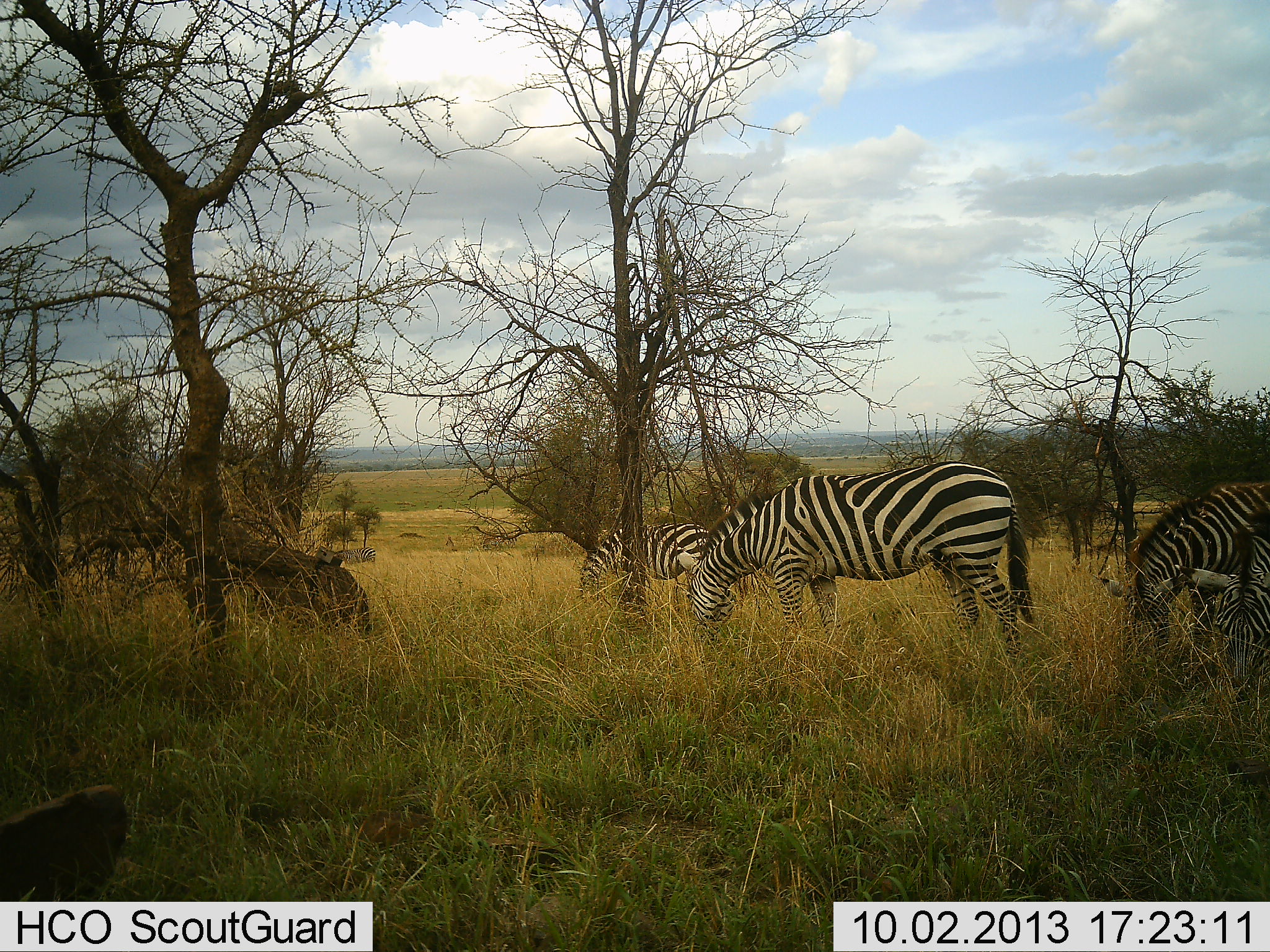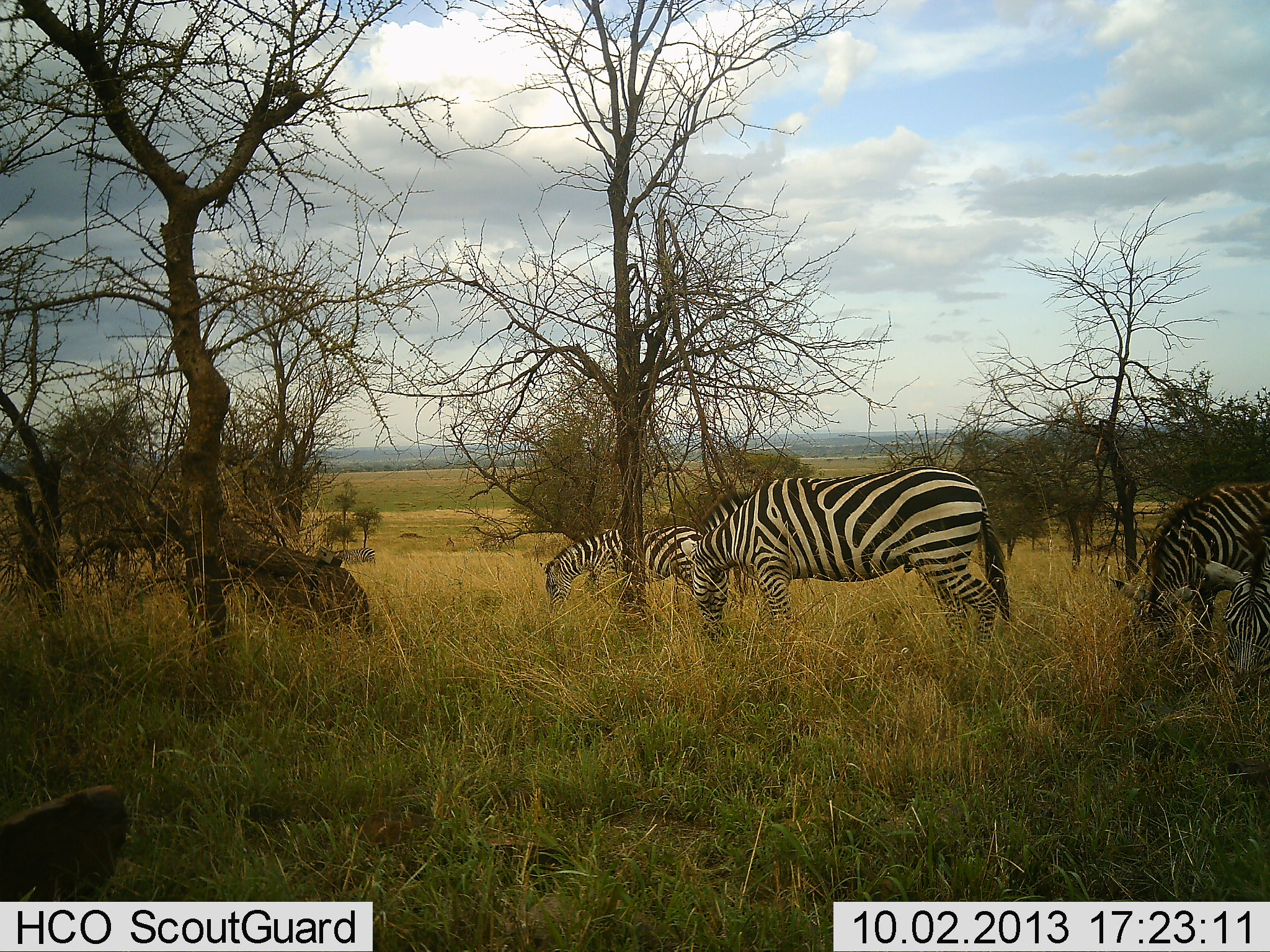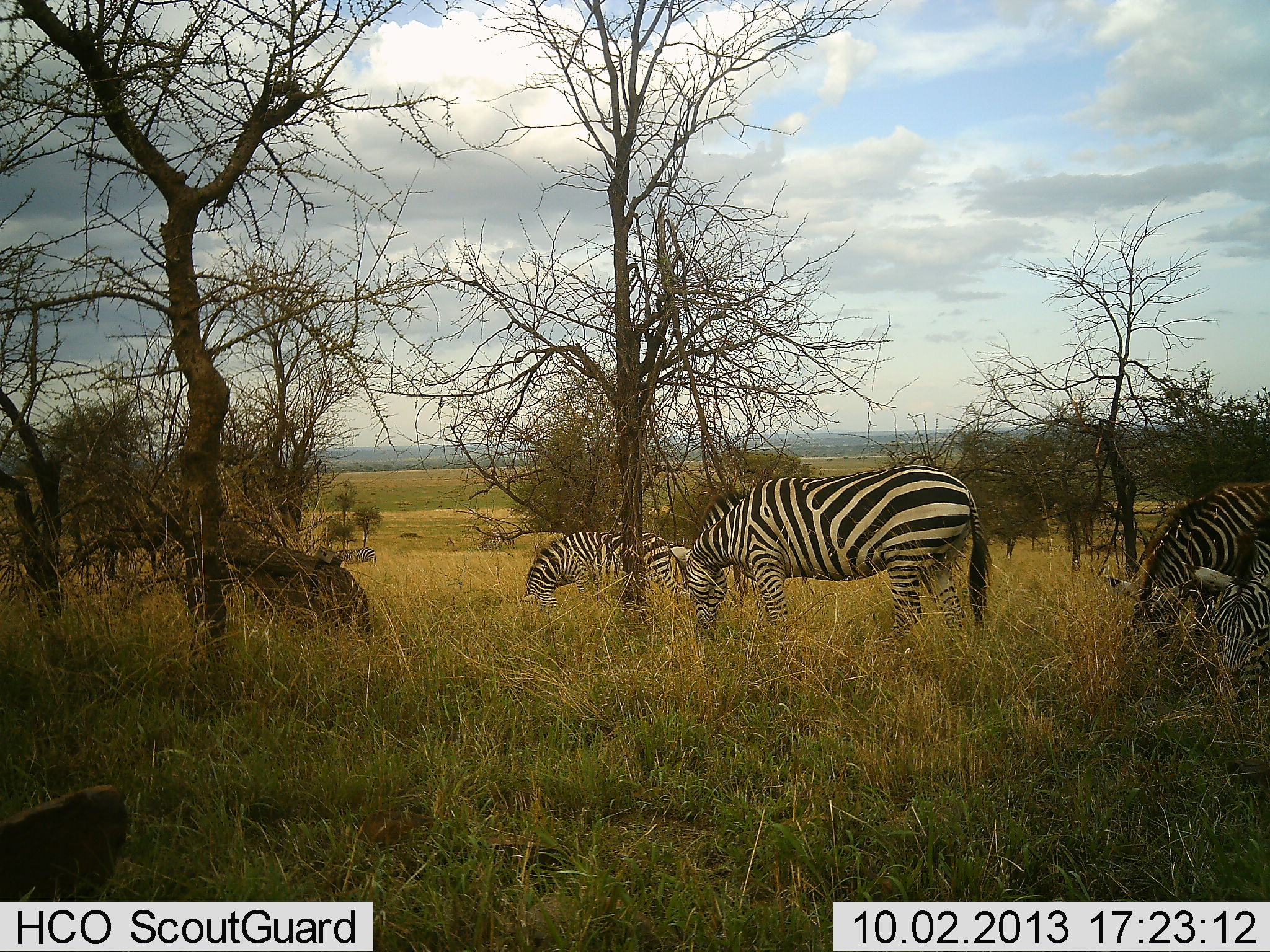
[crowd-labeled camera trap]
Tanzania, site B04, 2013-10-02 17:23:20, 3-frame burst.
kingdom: Animalia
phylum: Chordata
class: Mammalia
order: Perissodactyla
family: Equidae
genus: Equus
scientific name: Equus quagga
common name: plains zebra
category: zebra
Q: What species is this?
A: Zebra (plains zebra) (Equus quagga).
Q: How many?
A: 4.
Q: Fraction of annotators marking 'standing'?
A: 19%.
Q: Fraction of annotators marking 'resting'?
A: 0%.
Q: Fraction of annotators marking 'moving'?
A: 15%.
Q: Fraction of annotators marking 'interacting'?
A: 0%.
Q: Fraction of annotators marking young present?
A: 0%.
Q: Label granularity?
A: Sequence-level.